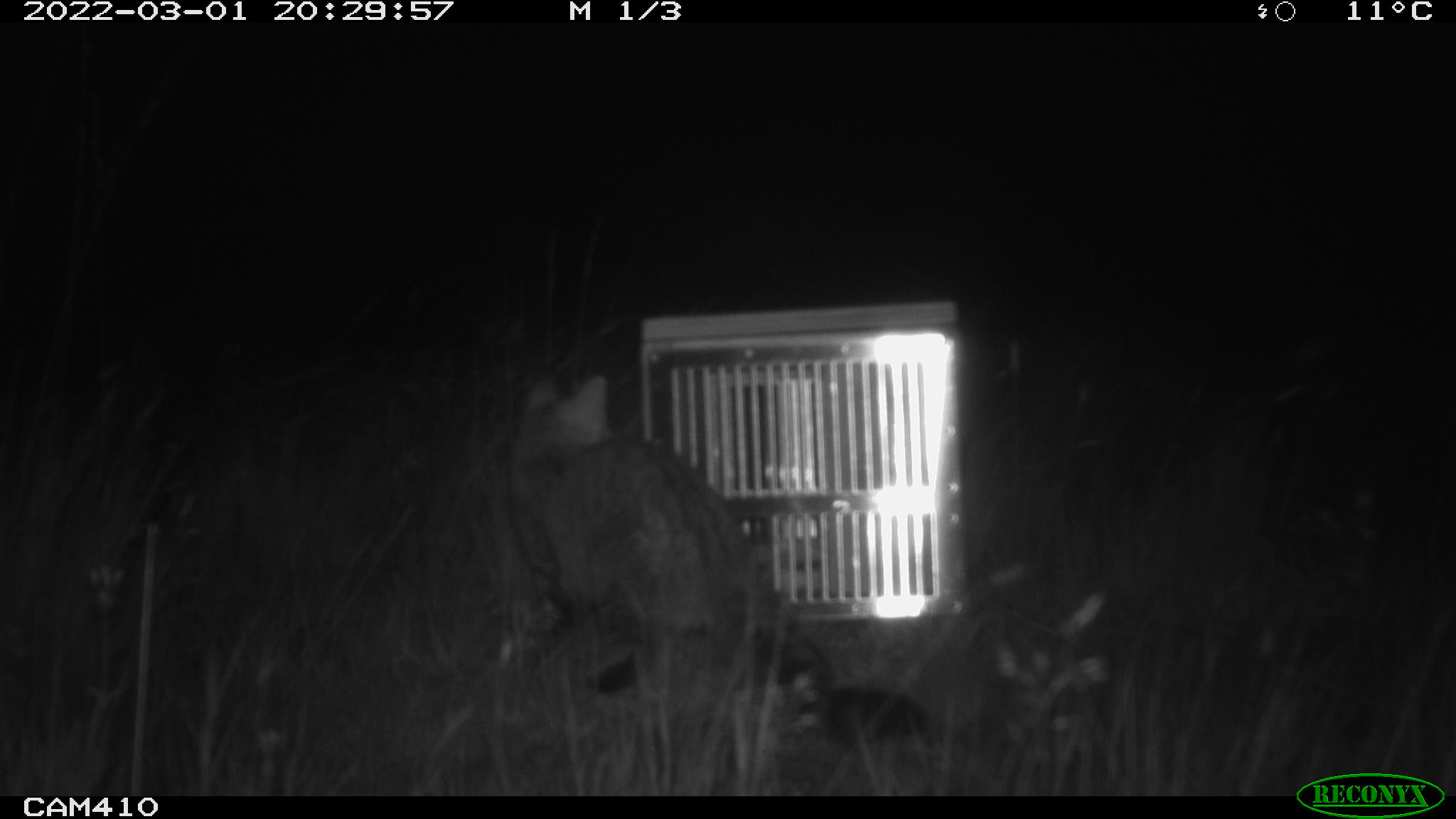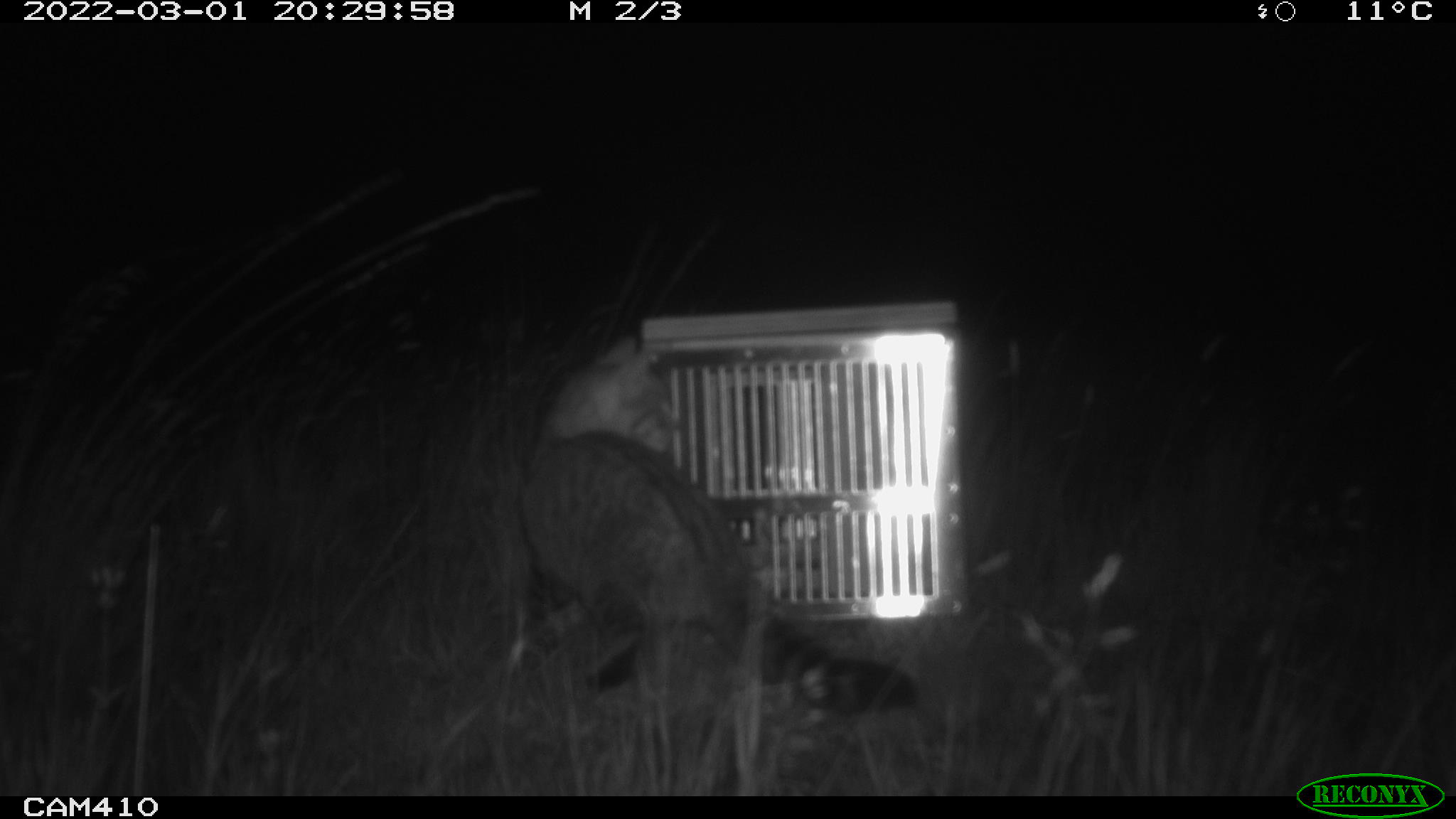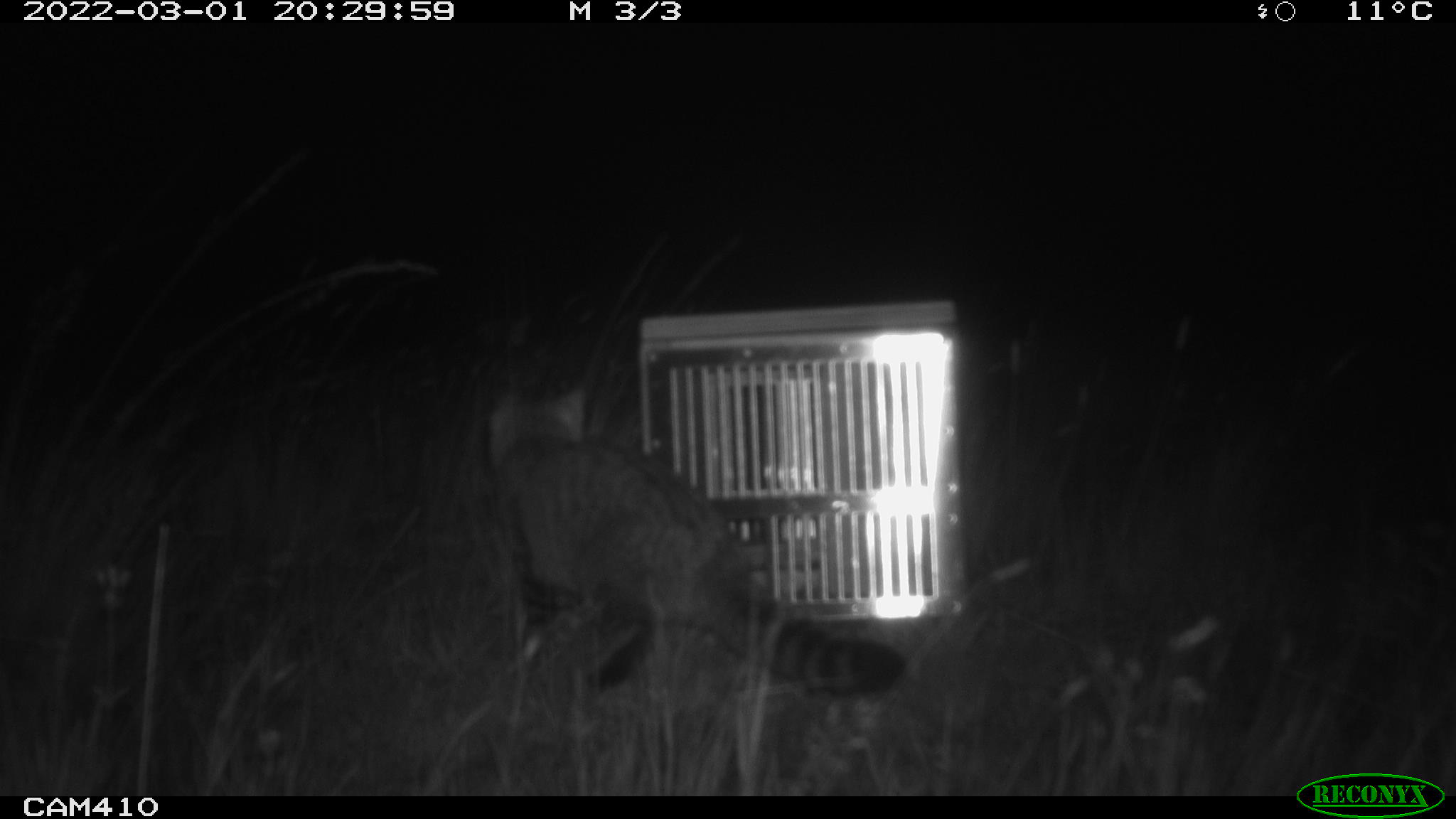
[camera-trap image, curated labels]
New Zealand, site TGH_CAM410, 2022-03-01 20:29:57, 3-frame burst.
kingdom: Animalia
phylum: Chordata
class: Mammalia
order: Carnivora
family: Felidae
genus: Felis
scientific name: Felis catus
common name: domestic cat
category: cat